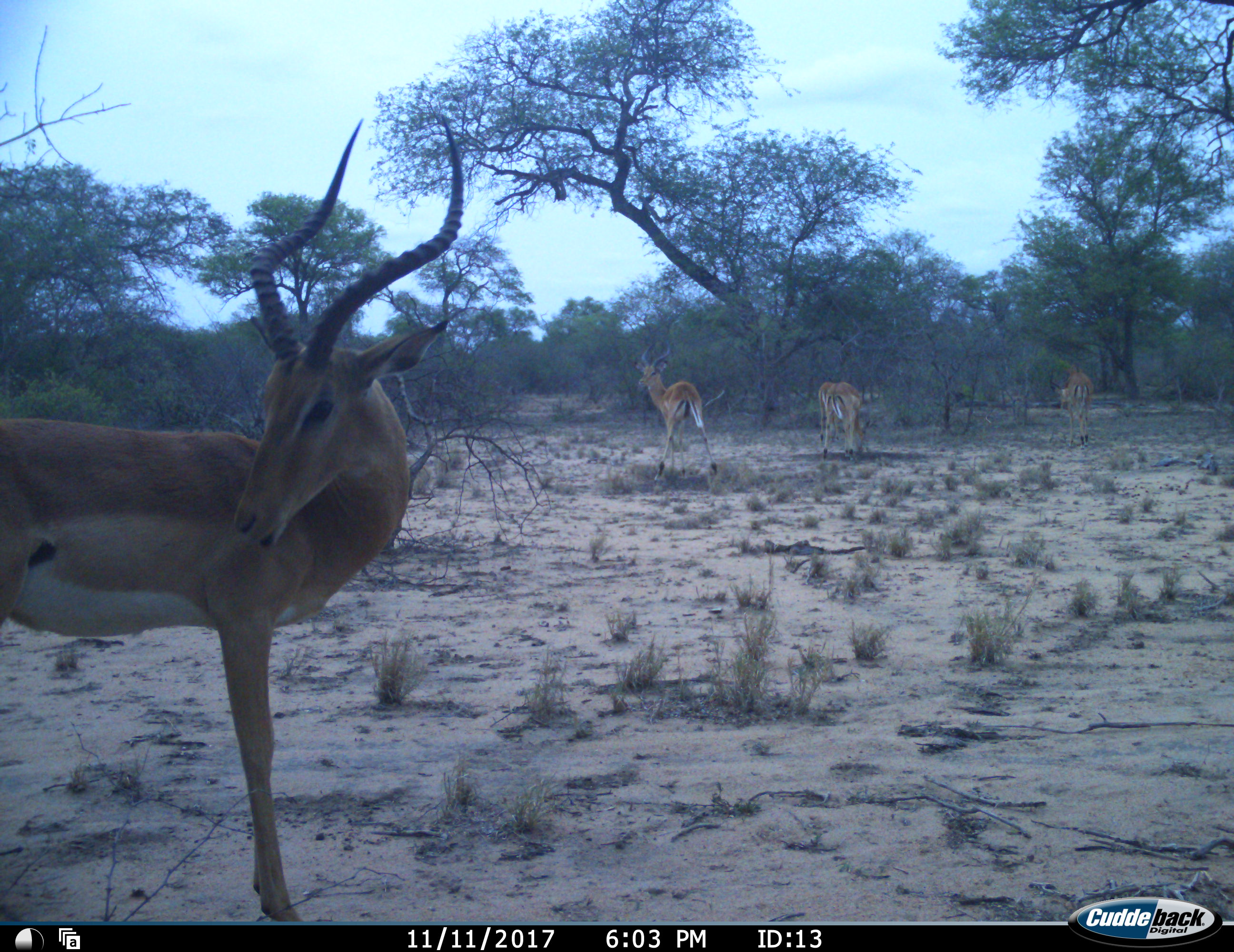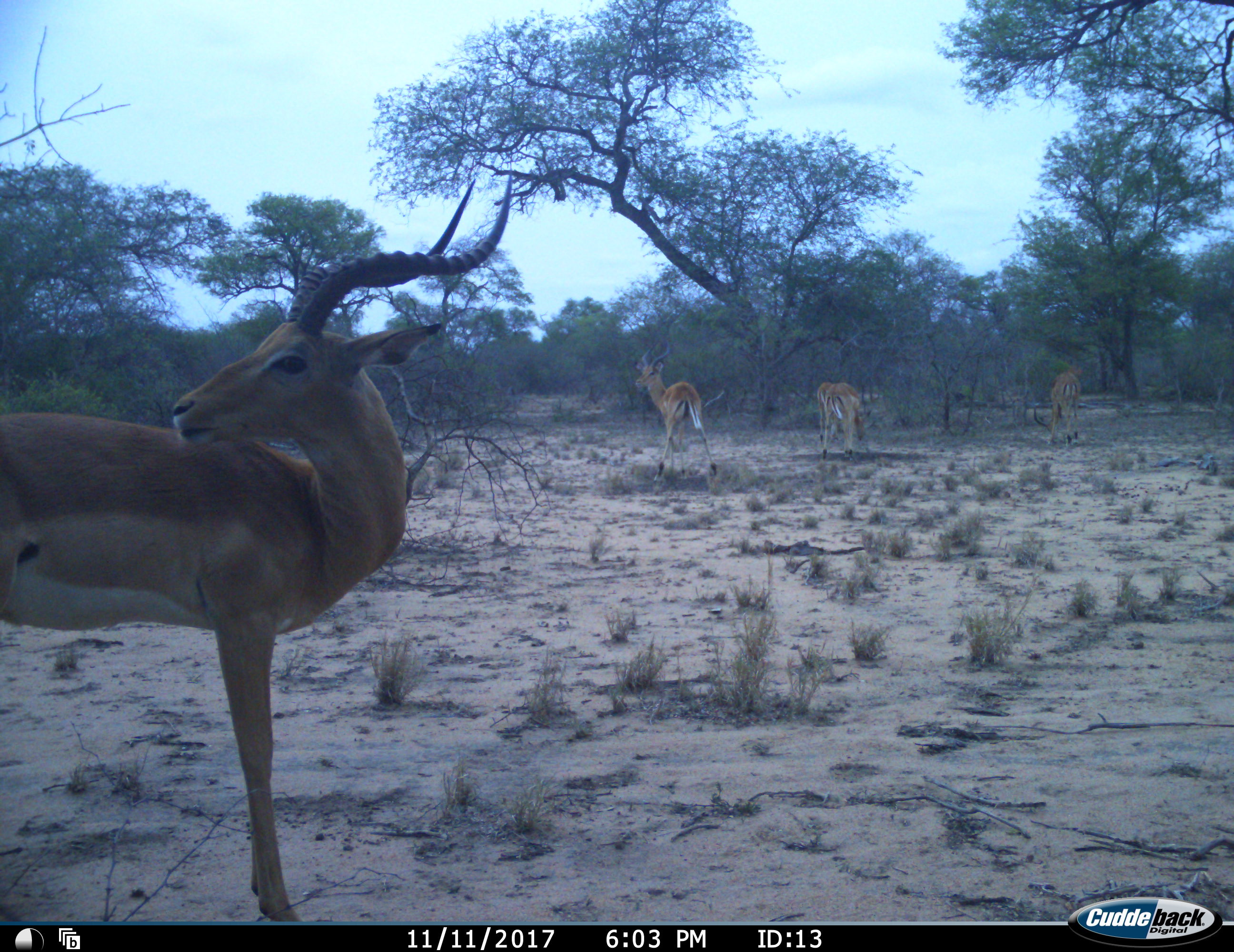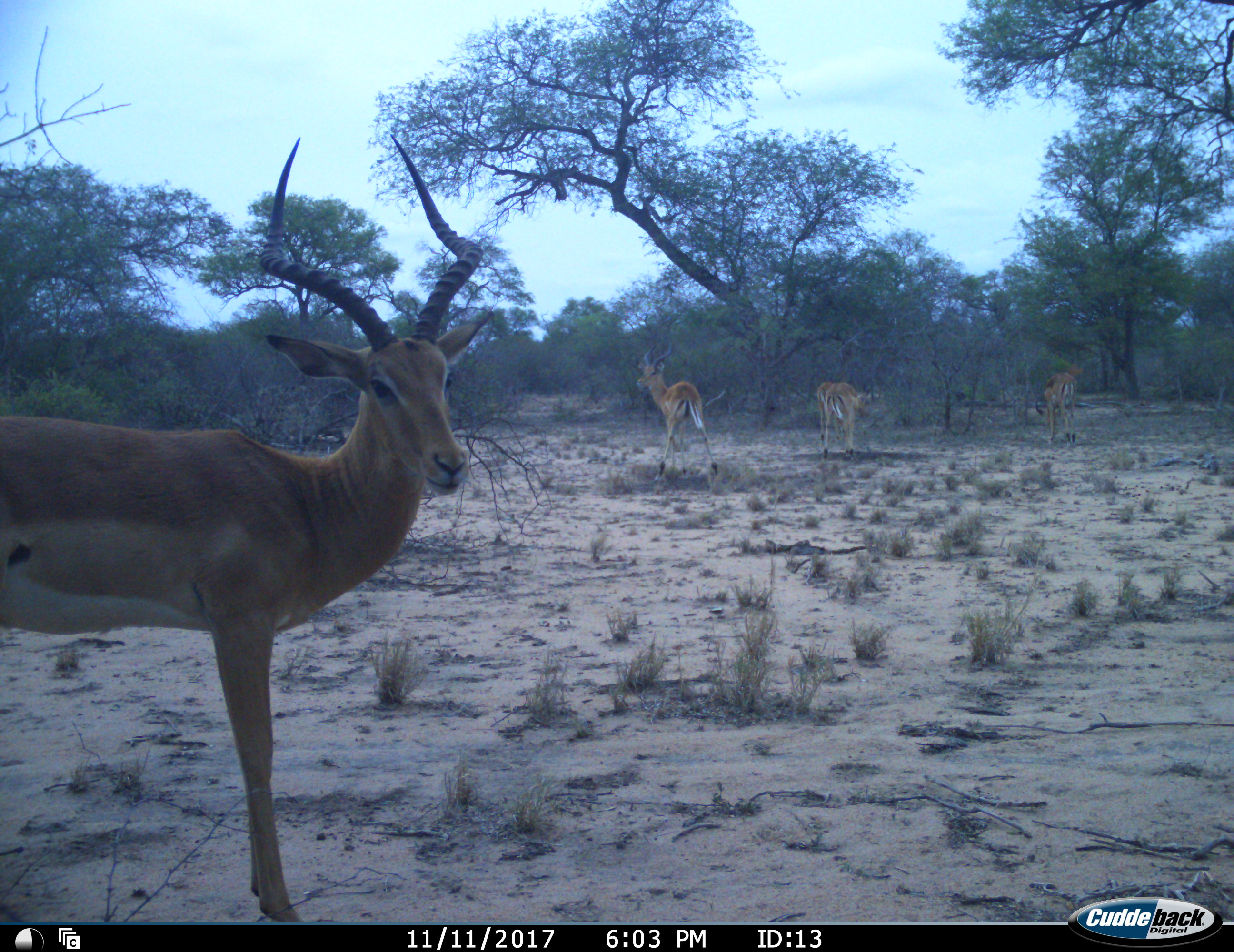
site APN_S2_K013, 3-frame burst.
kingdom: Animalia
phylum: Chordata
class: Mammalia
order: Artiodactyla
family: Bovidae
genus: Aepyceros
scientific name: Aepyceros melampus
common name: impala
Impala (Aepyceros melampus), count 5. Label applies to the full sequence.